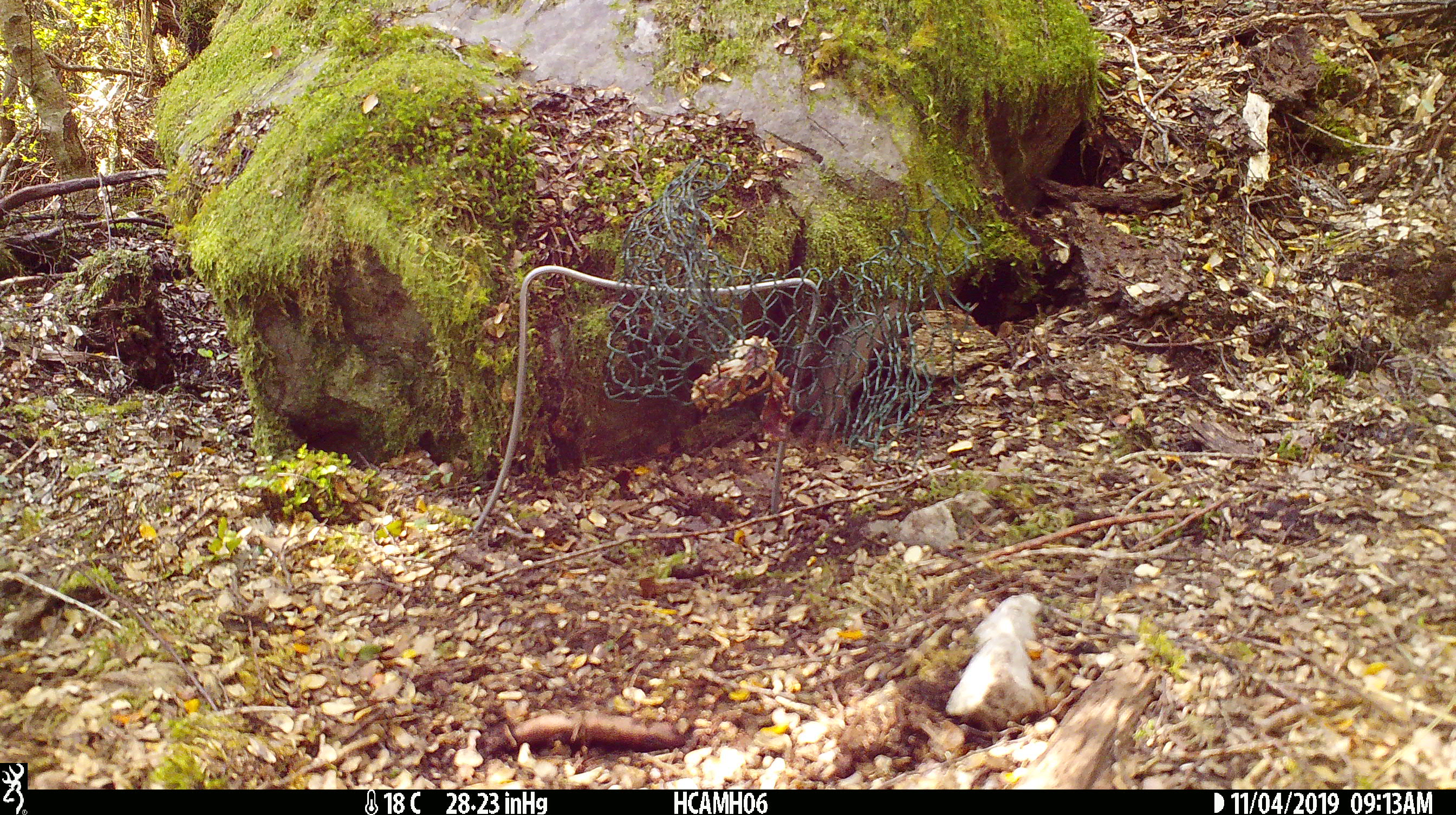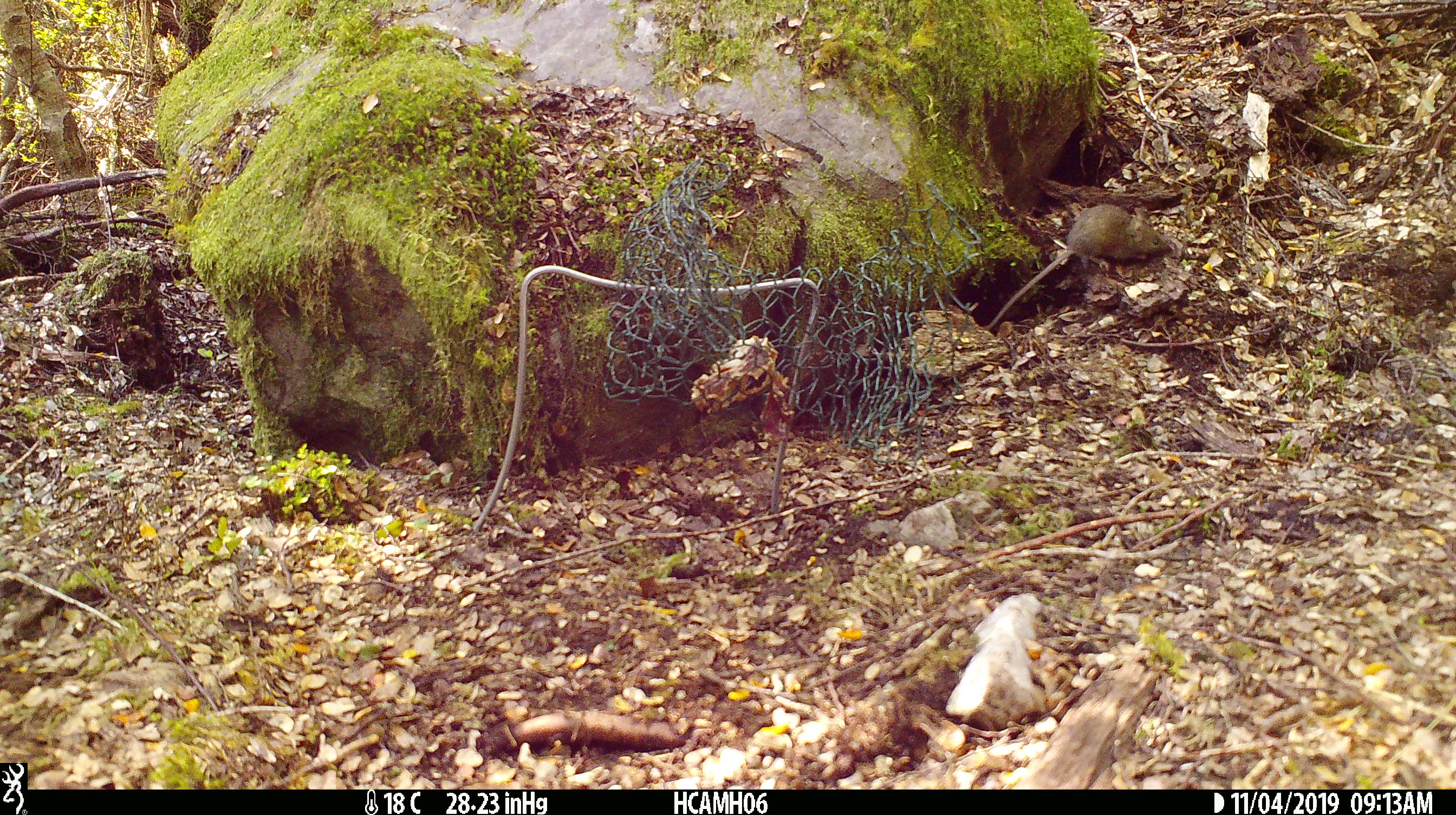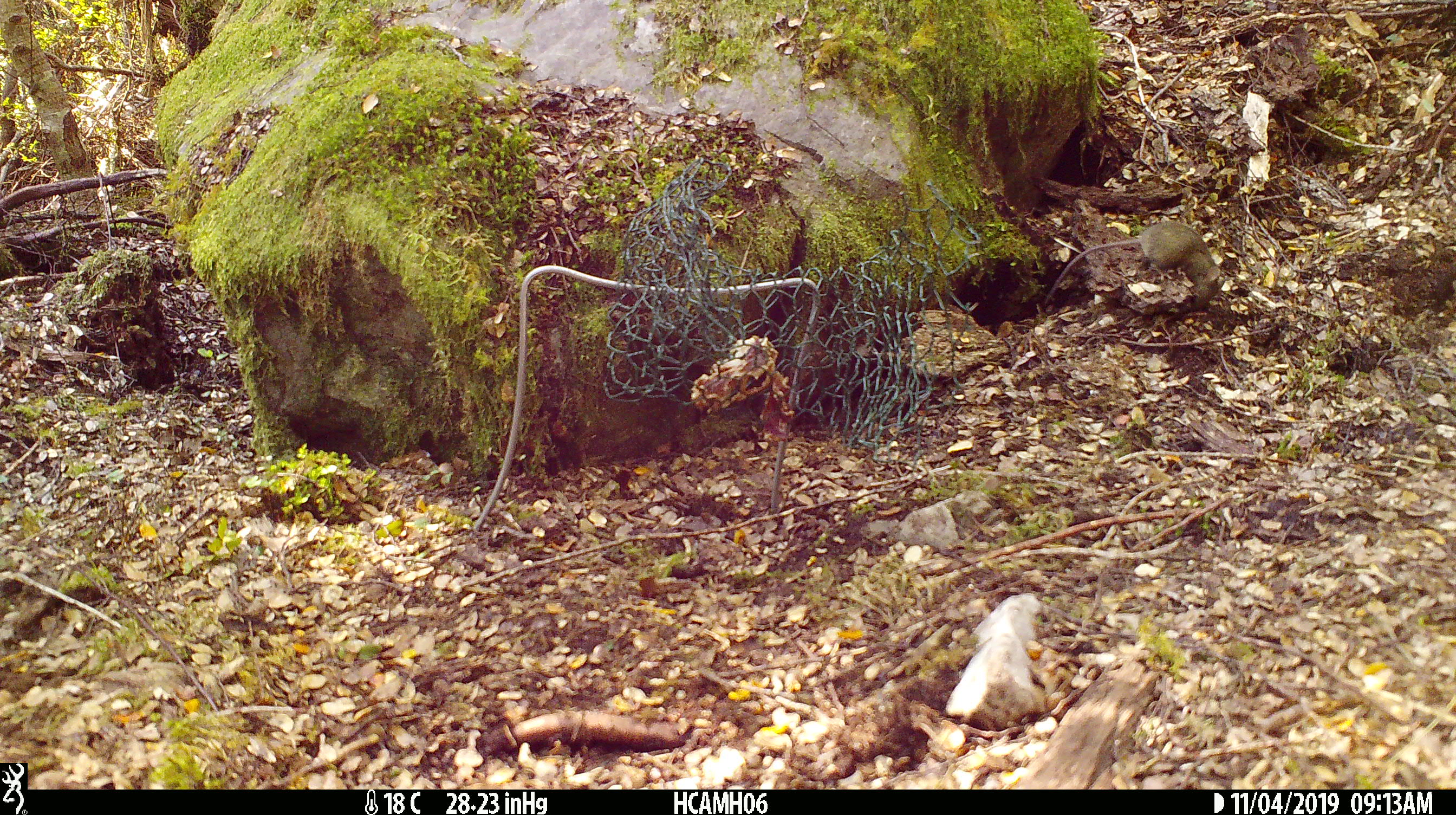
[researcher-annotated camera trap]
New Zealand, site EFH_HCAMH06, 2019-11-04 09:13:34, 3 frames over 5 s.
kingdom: Animalia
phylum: Chordata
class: Mammalia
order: Rodentia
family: Muridae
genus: Mus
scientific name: Mus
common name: mouse